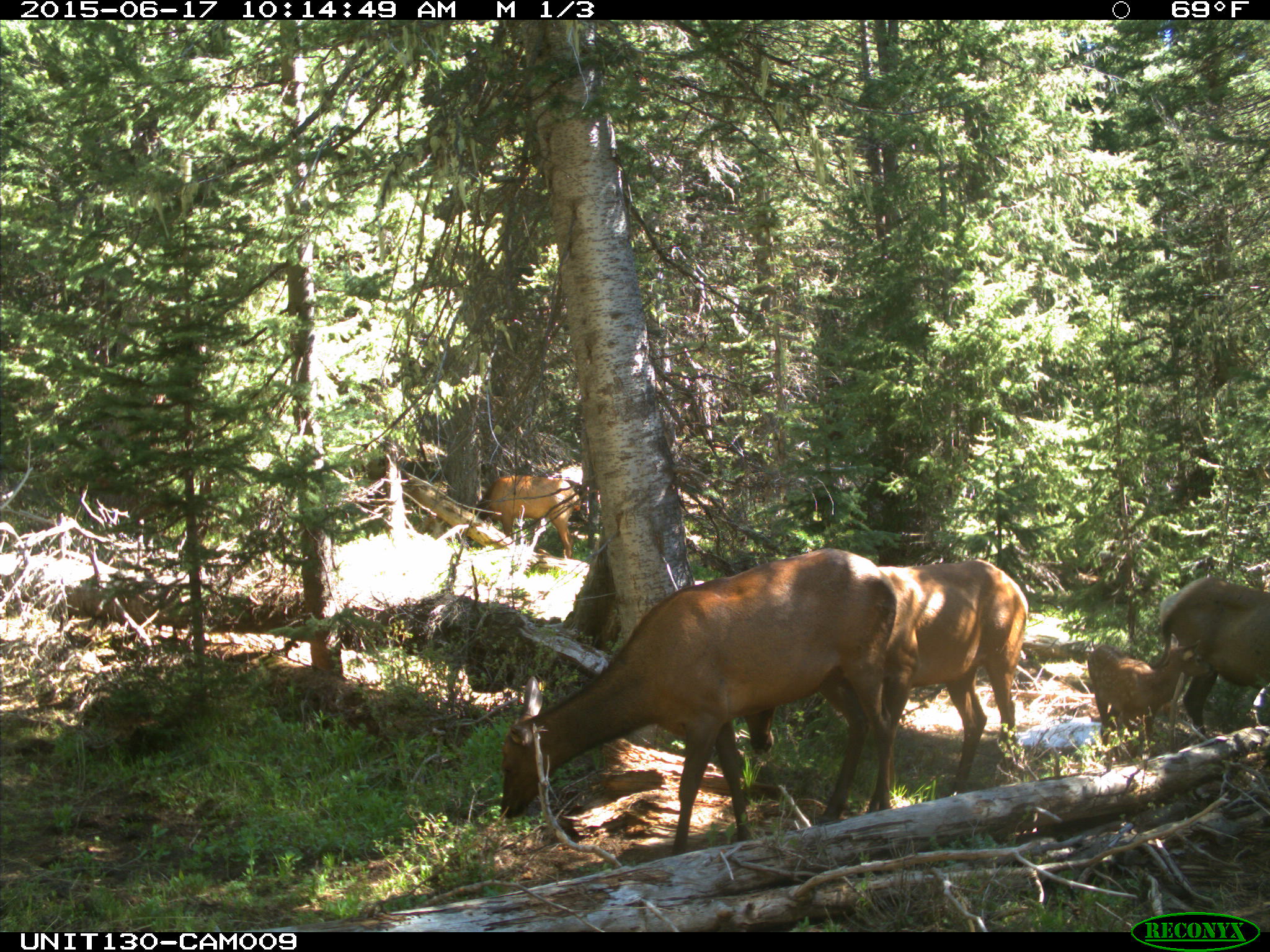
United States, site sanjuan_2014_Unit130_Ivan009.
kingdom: Animalia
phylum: Chordata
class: Mammalia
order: Artiodactyla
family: Cervidae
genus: Cervus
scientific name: Cervus elaphus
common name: red deer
Cervus elaphus (red deer).